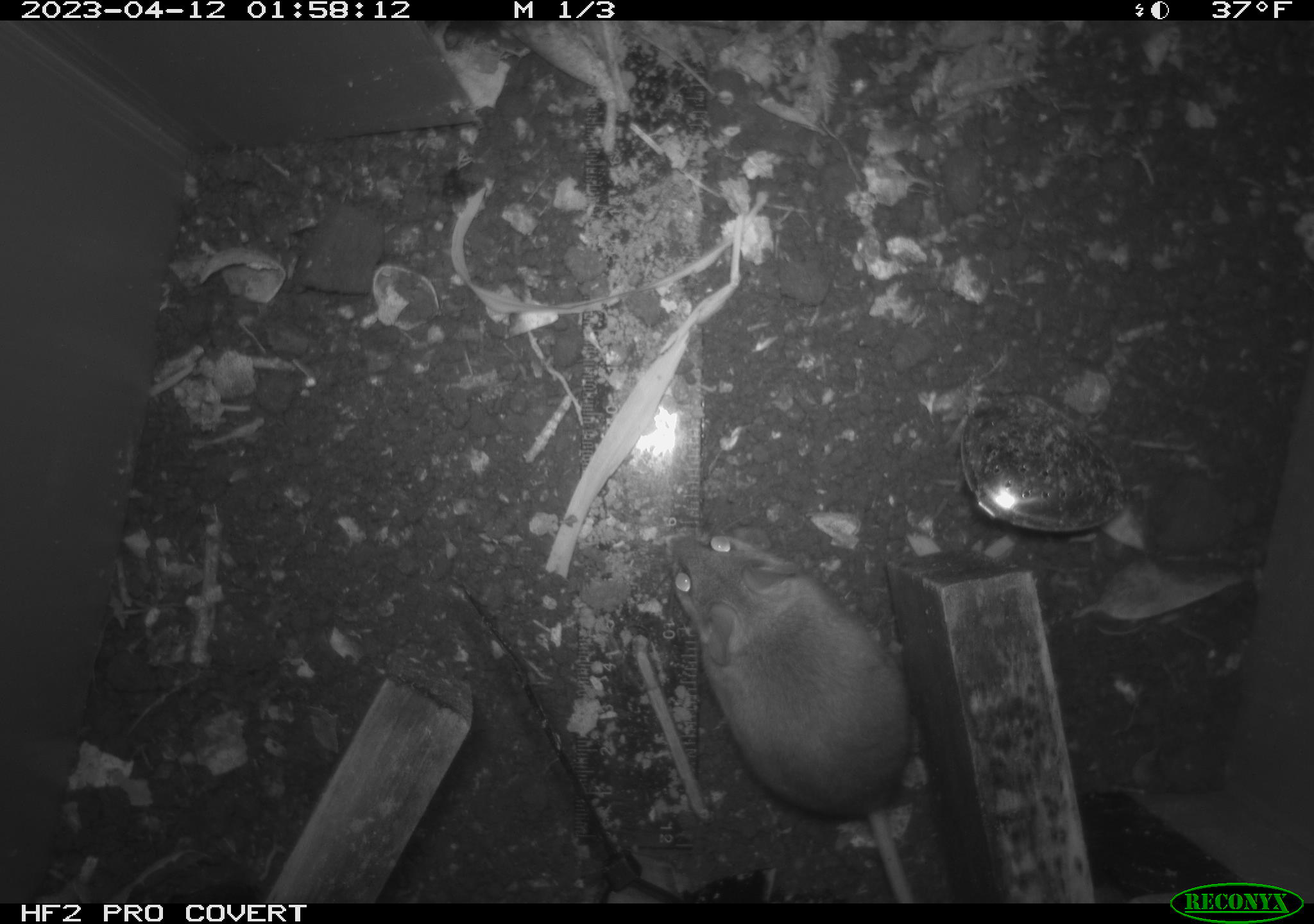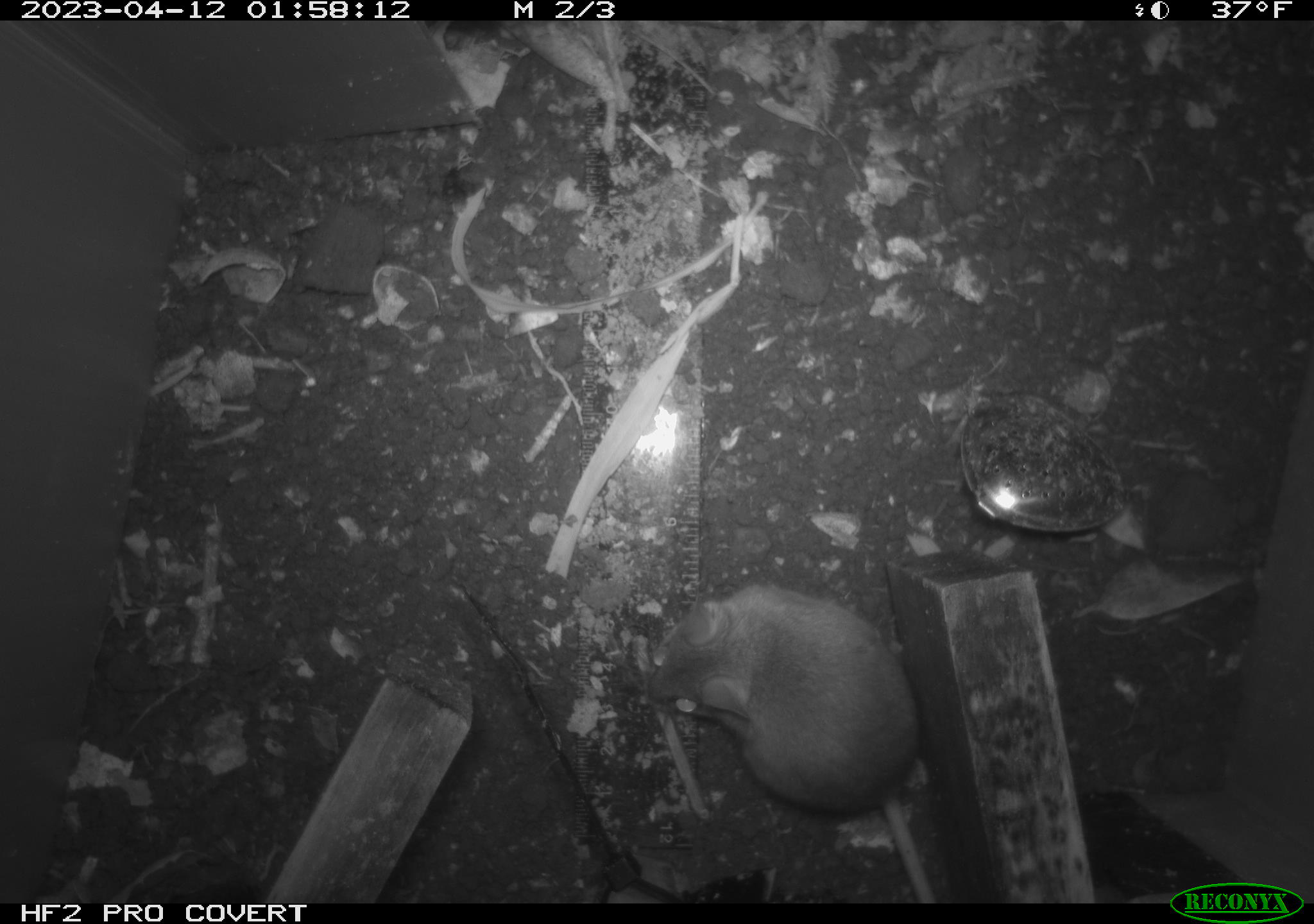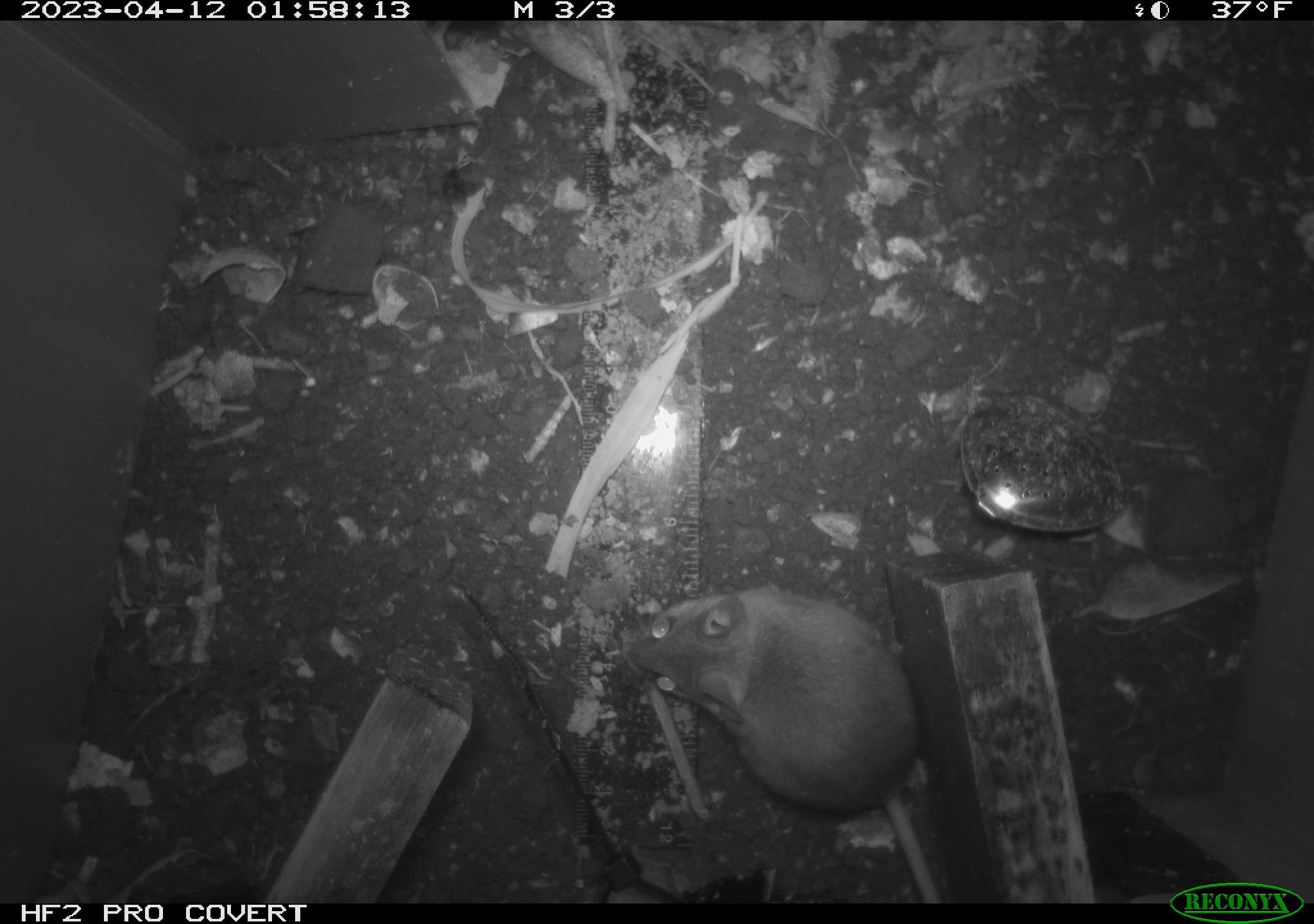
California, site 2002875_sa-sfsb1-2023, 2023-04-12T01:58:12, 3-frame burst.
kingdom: Animalia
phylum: Chordata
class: Mammalia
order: Rodentia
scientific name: Rodentia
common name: mouse species